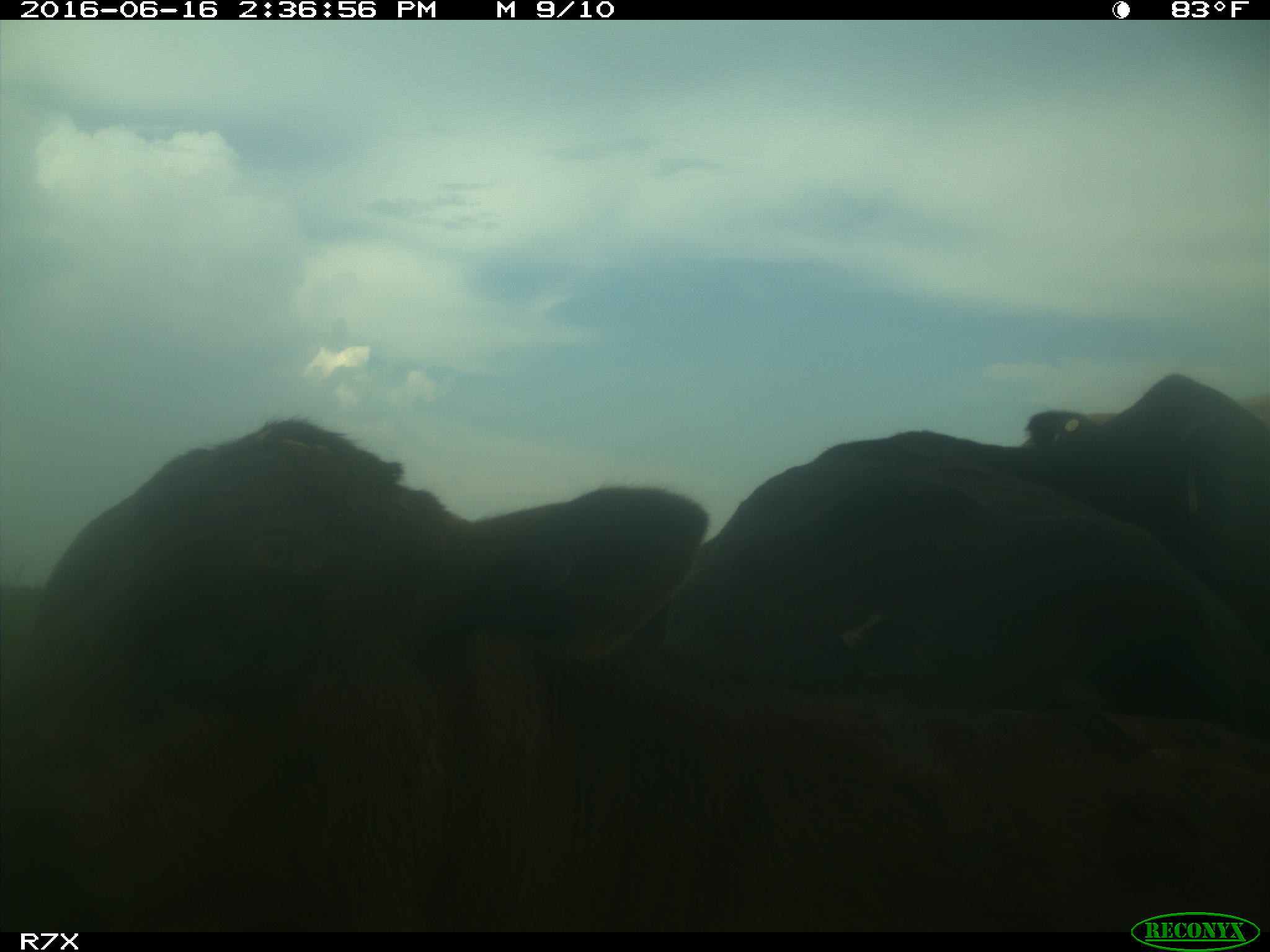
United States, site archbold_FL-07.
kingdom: Animalia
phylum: Chordata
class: Mammalia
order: Artiodactyla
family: Bovidae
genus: Bos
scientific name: Bos taurus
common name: domestic cow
Bos taurus (domestic cow).